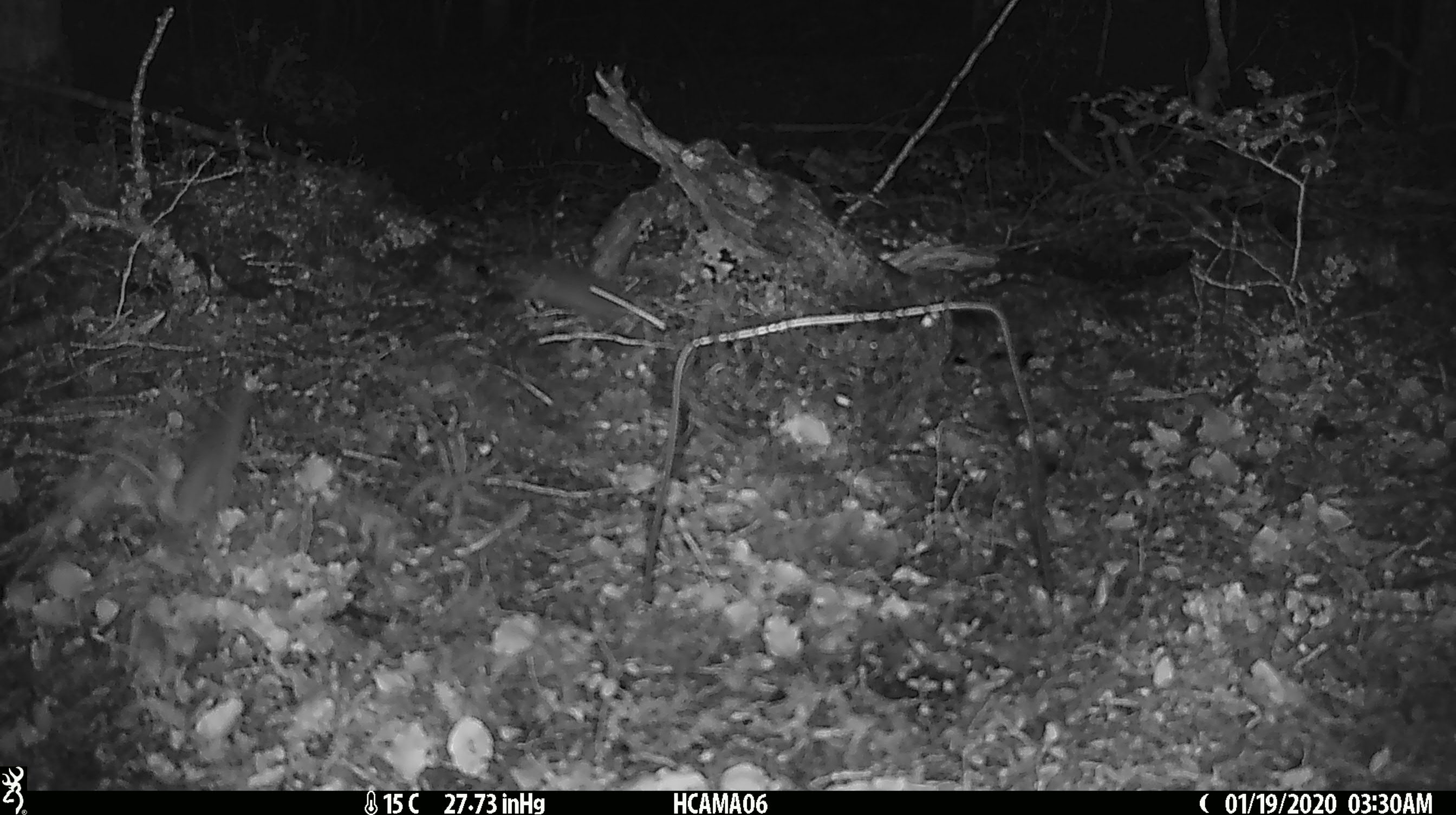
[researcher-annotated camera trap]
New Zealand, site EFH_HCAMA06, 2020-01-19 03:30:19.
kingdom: Animalia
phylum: Chordata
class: Mammalia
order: Rodentia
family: Muridae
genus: Mus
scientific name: Mus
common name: mouse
Mouse (Mus).